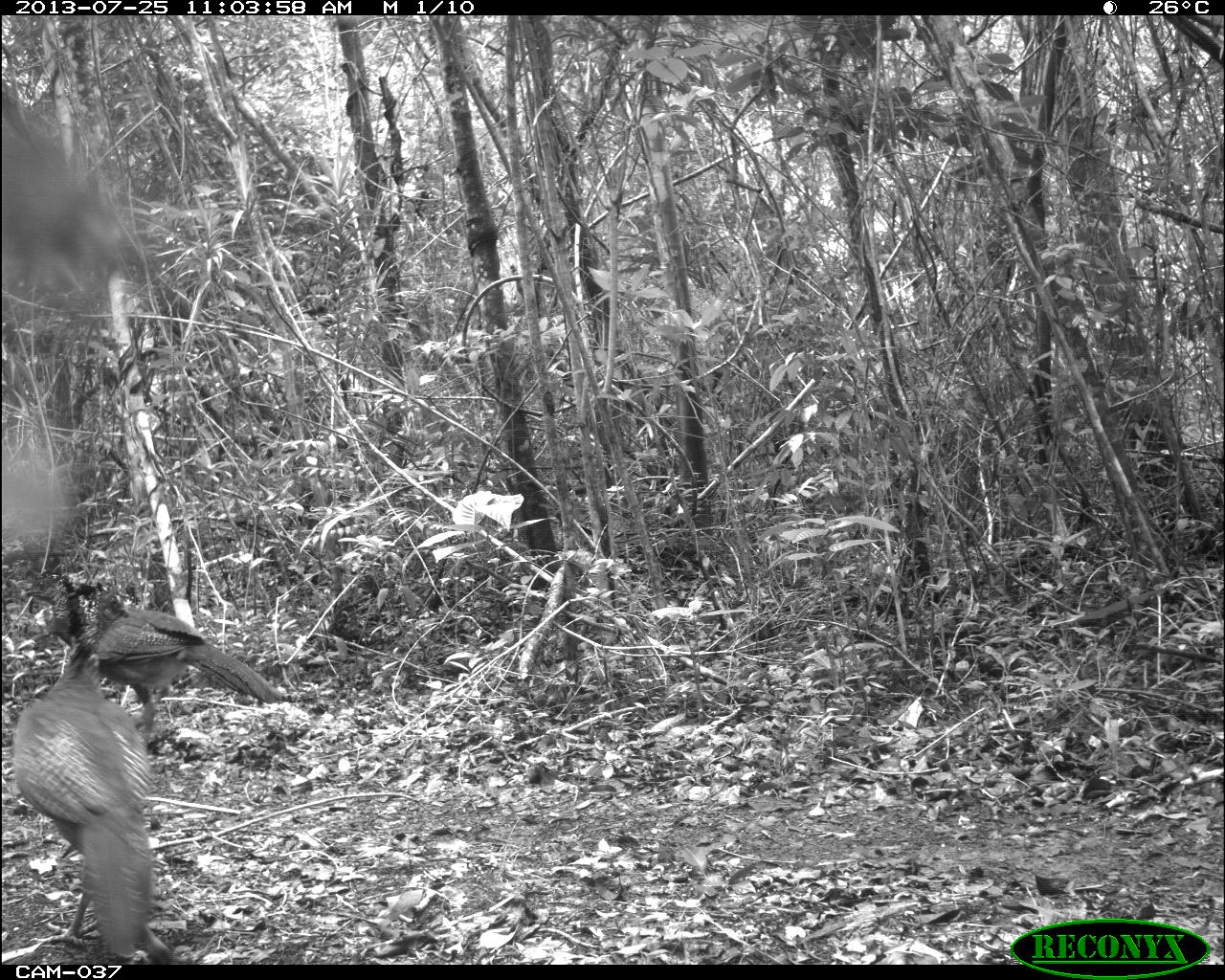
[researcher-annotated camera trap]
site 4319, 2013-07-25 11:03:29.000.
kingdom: Animalia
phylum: Chordata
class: Aves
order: Galliformes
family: Cracidae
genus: Crax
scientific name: Crax rubra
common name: great curassow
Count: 3.